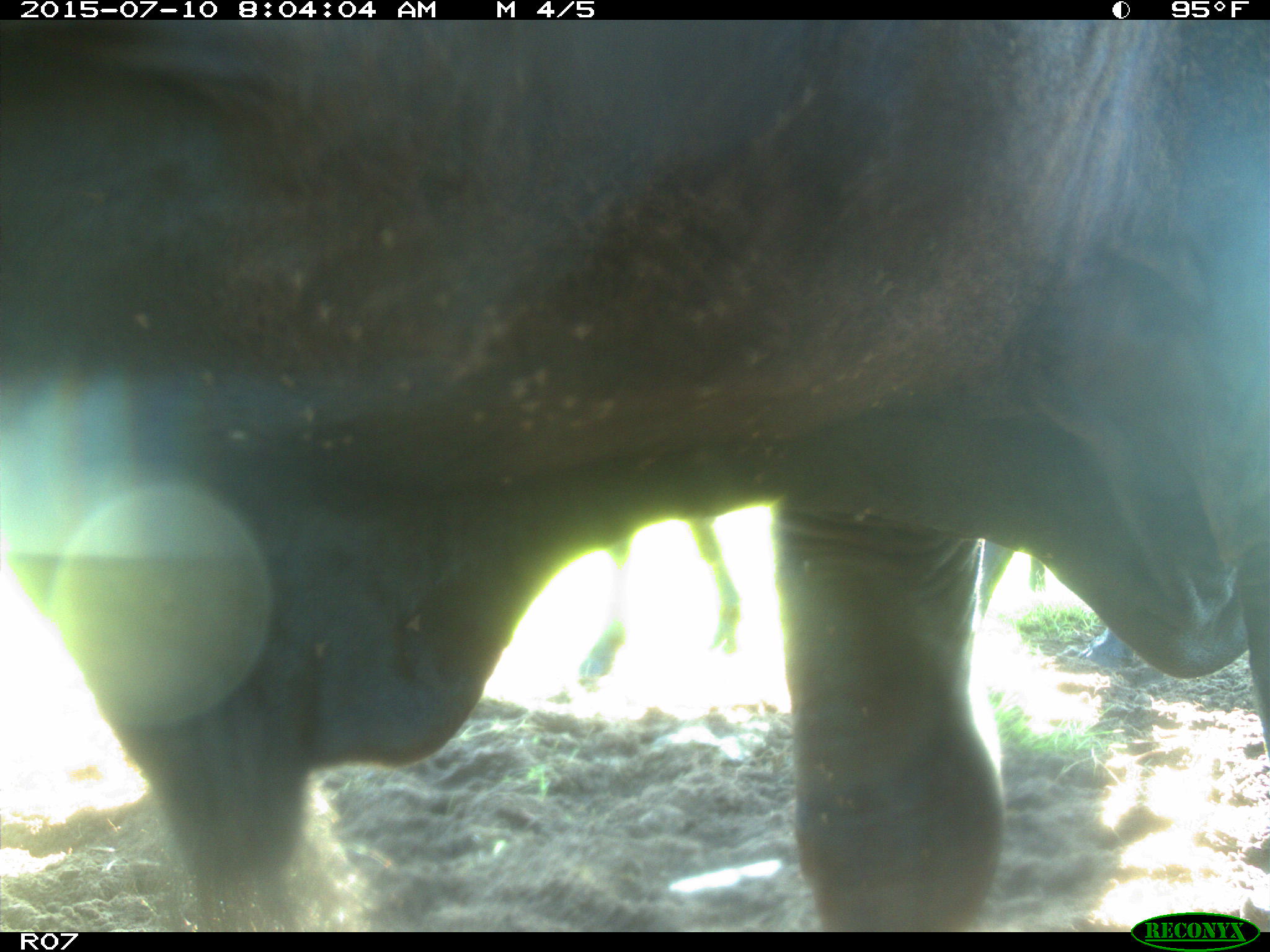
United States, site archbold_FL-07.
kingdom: Animalia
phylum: Chordata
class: Mammalia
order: Artiodactyla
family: Bovidae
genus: Bos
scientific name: Bos taurus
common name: domestic cow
Bos taurus (domestic cow).